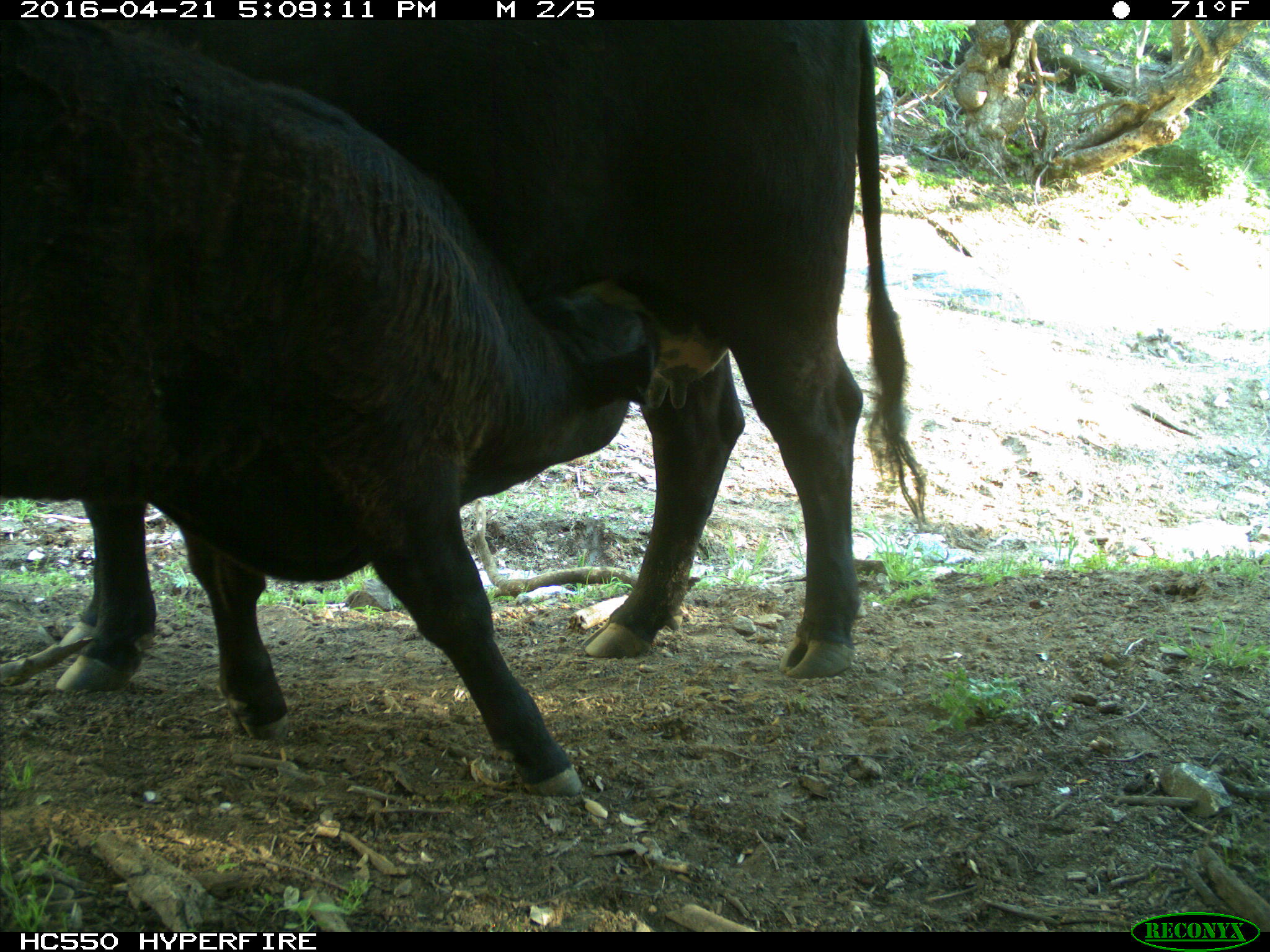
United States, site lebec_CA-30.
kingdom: Animalia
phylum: Chordata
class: Mammalia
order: Artiodactyla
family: Bovidae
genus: Bos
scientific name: Bos taurus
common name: domestic cow